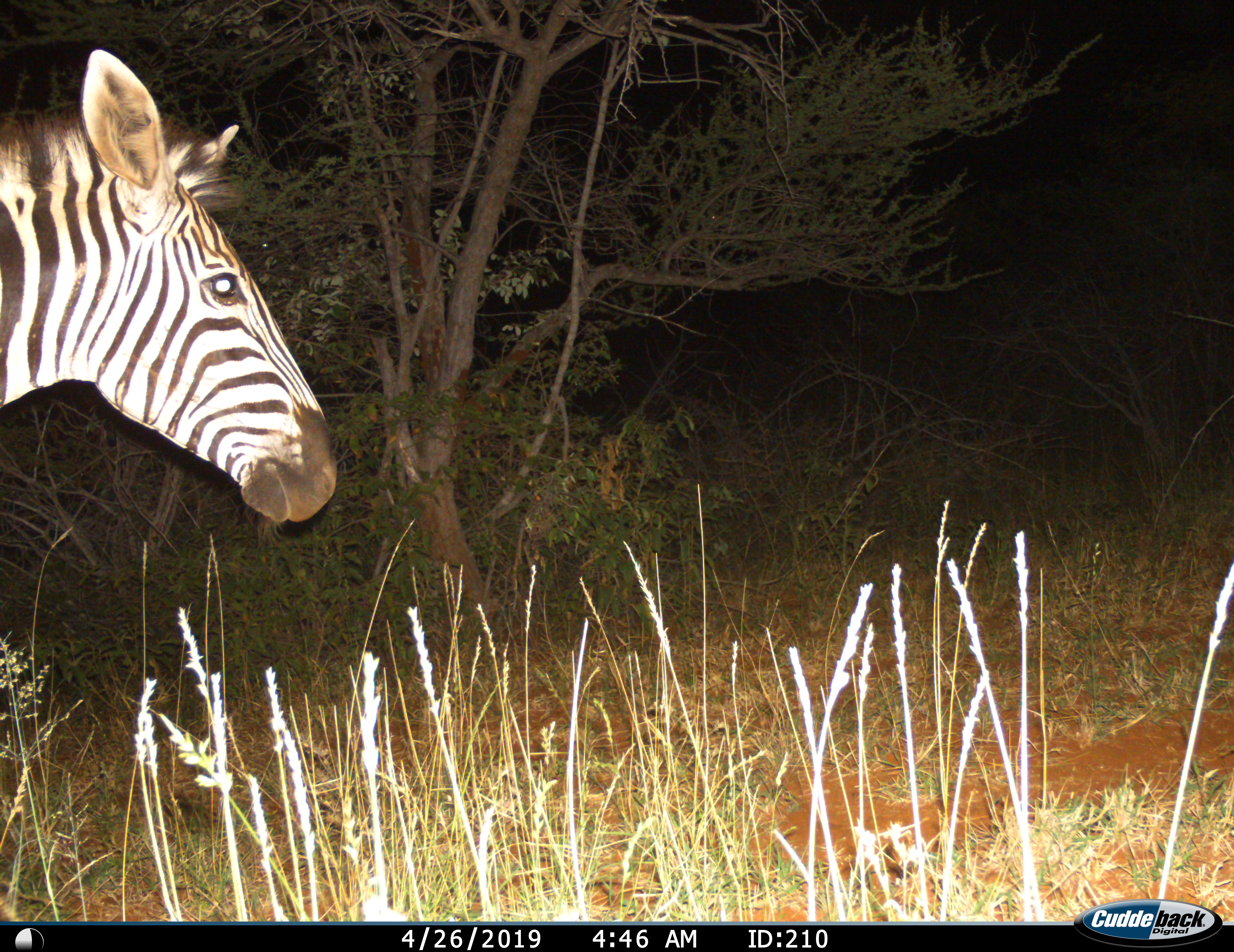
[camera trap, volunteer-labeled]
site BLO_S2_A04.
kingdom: Animalia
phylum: Chordata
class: Mammalia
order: Perissodactyla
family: Equidae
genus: Equus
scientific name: Equus quagga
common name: plains zebra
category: zebraplains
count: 1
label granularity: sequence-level